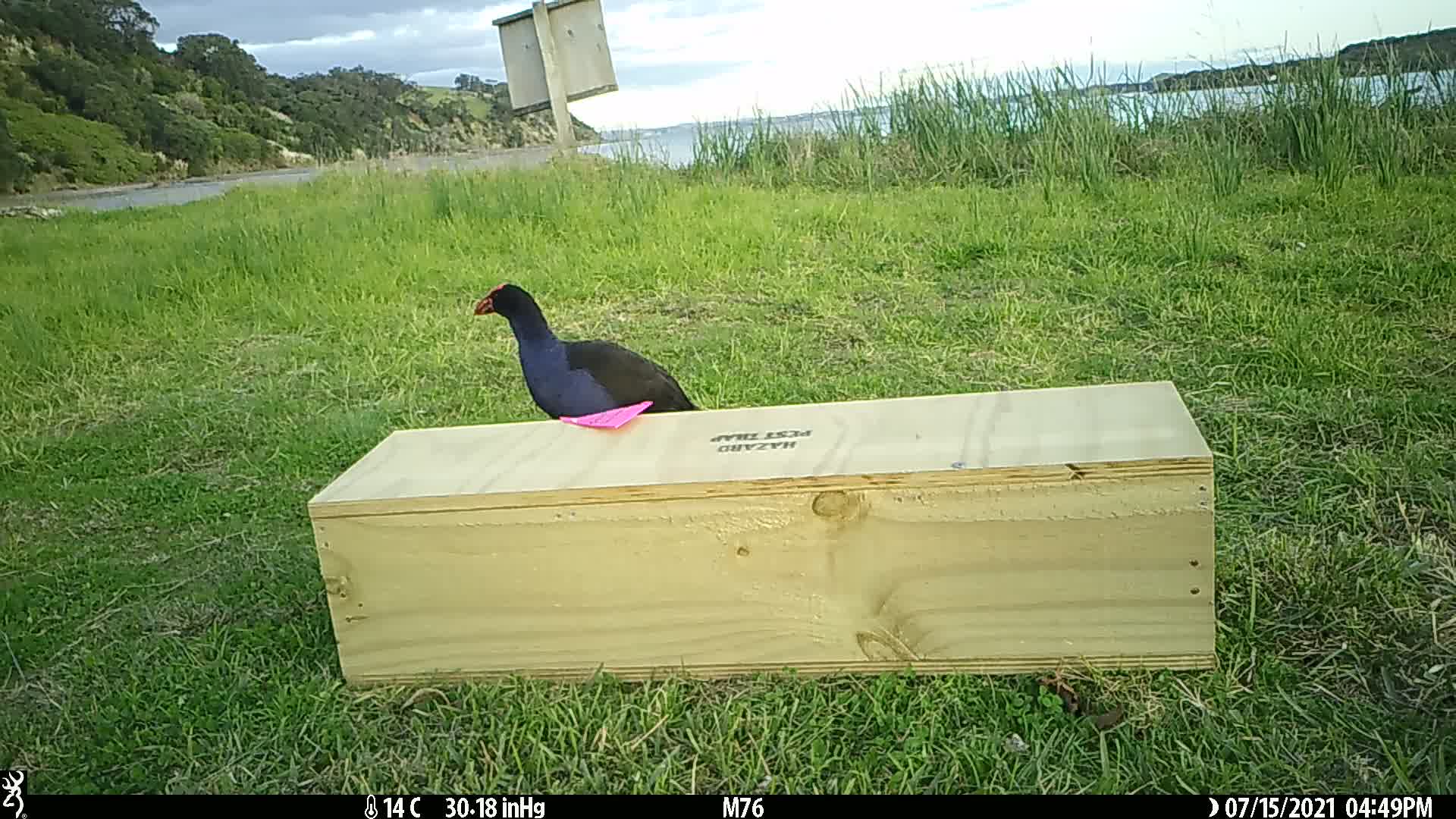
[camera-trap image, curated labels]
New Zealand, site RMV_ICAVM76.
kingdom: Animalia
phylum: Chordata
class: Aves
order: Gruiformes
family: Rallidae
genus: Porphyrio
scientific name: Porphyrio melanotus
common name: australasian swamphen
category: pukeko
Pukeko (australasian swamphen) (Porphyrio melanotus).